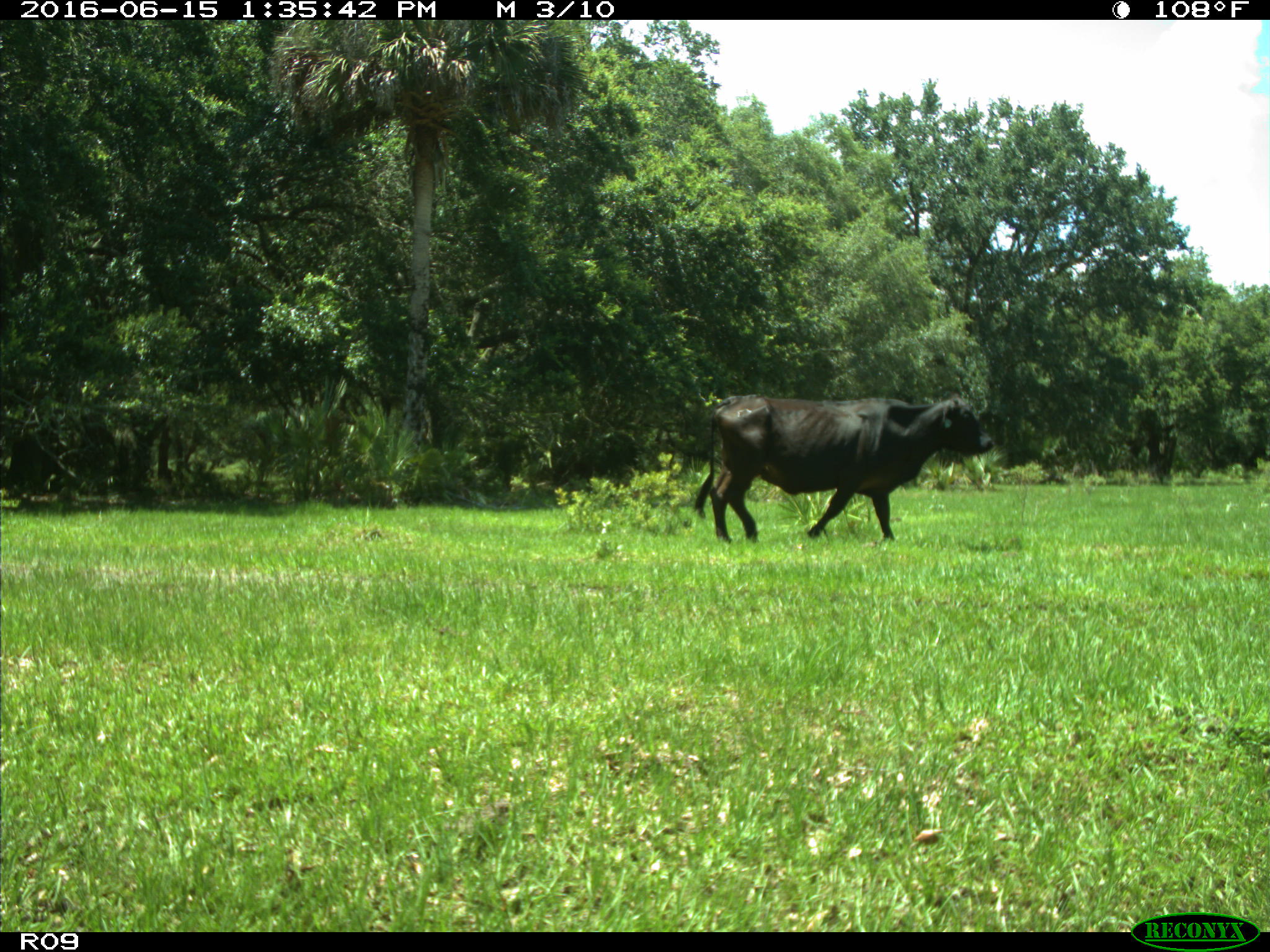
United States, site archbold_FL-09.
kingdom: Animalia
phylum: Chordata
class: Mammalia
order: Artiodactyla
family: Bovidae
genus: Bos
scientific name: Bos taurus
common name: domestic cow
Bos taurus (domestic cow).